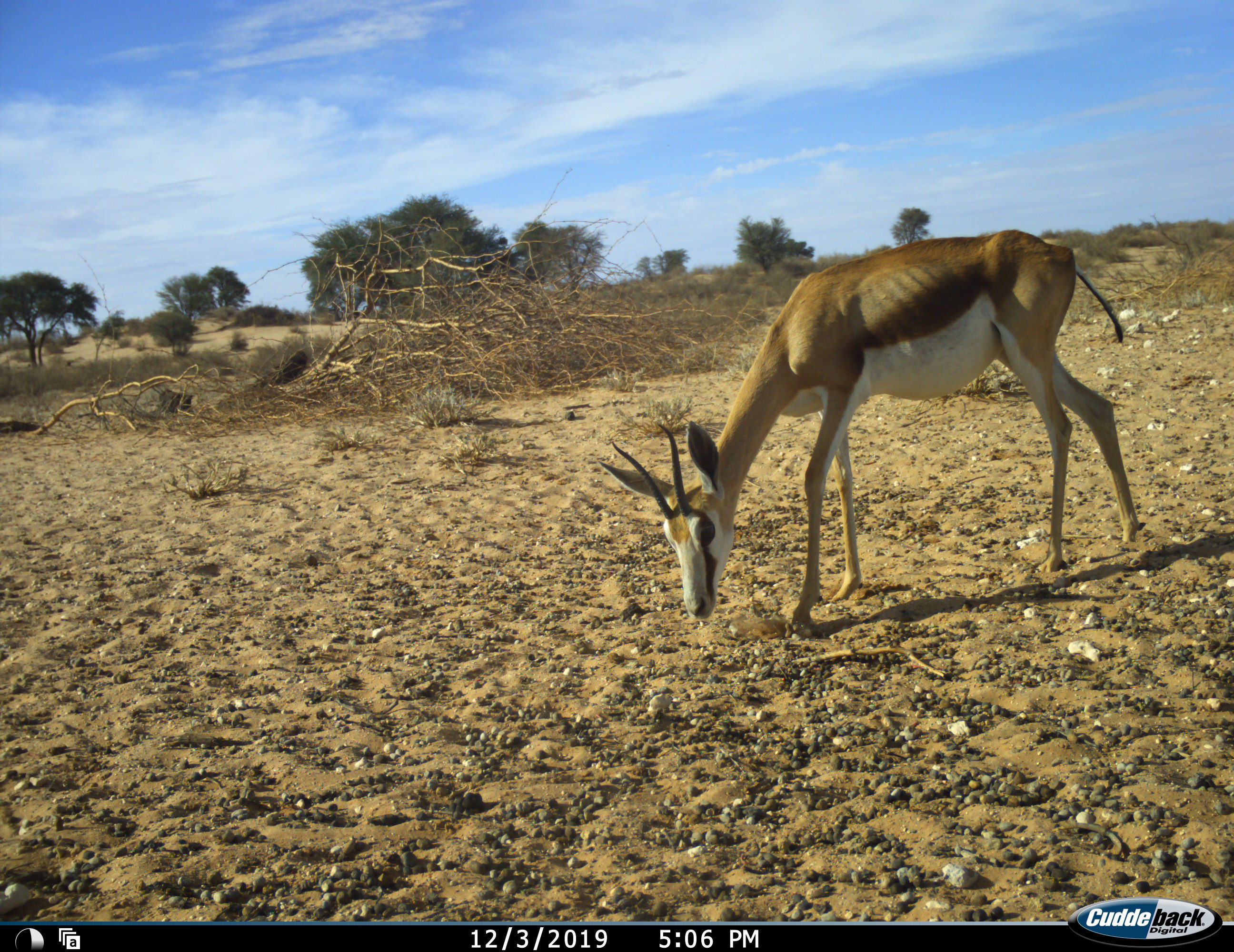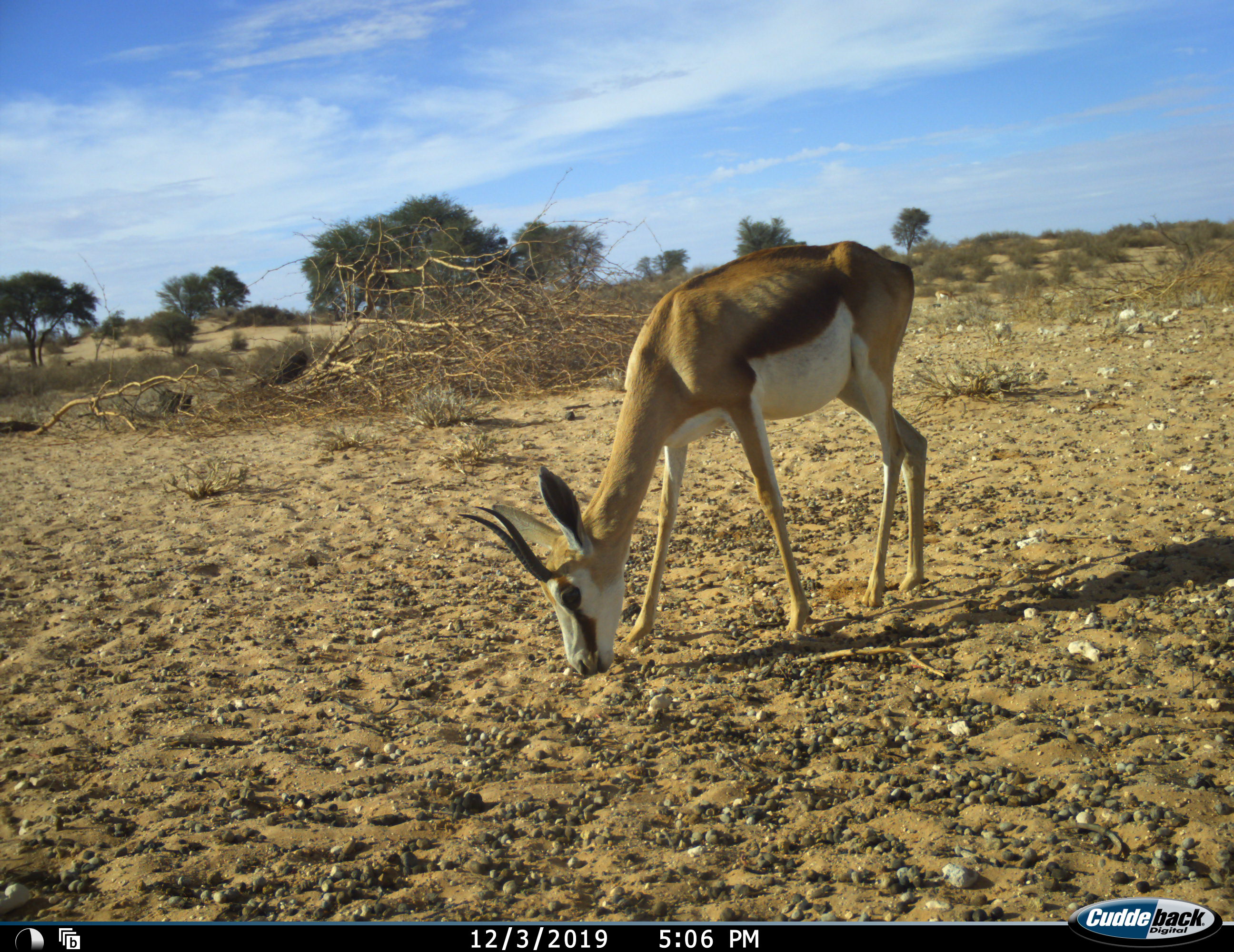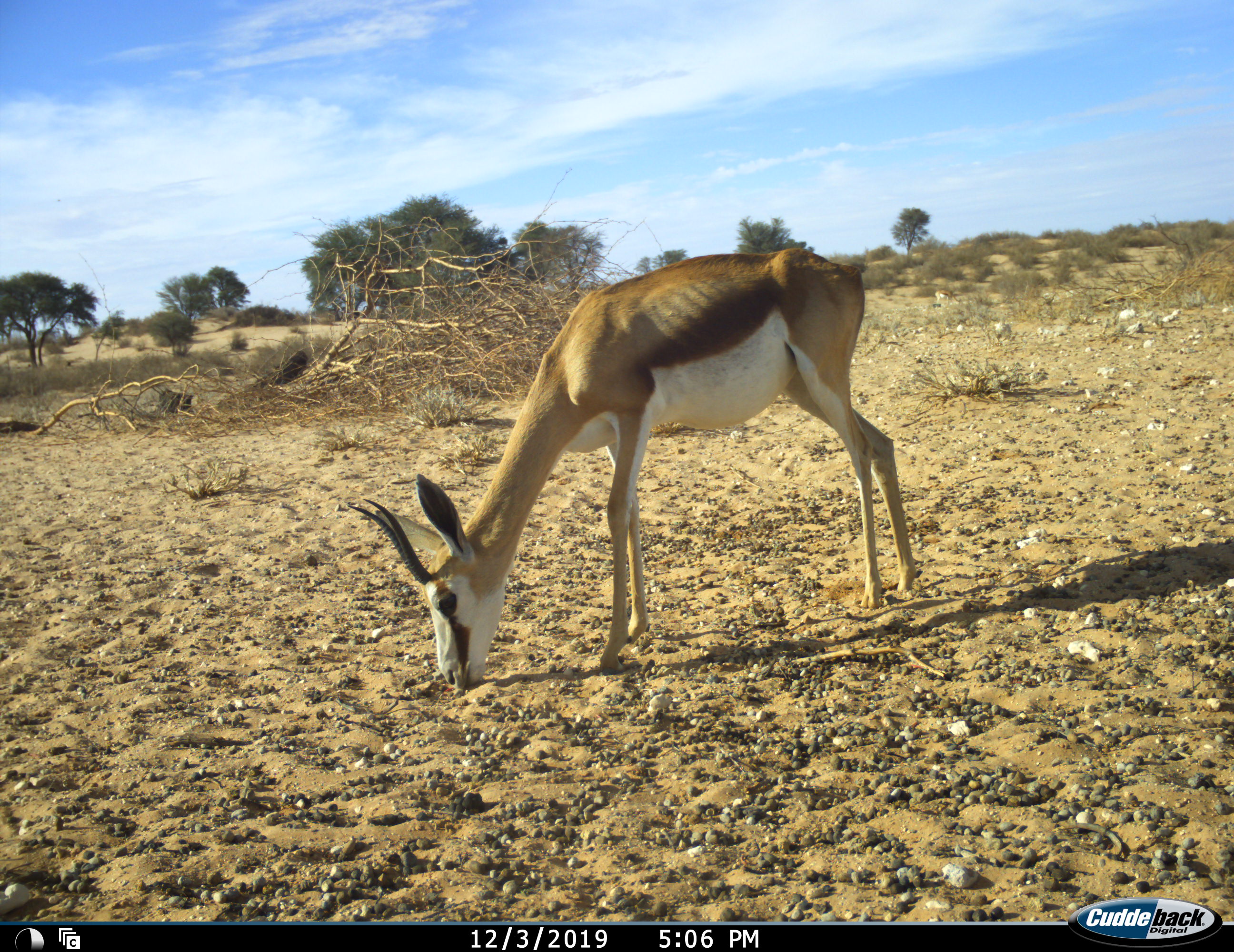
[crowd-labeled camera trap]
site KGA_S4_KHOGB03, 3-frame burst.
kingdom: Animalia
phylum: Chordata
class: Mammalia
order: Artiodactyla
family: Bovidae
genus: Antidorcas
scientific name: Antidorcas marsupialis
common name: springbok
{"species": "springbok (Antidorcas marsupialis)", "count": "1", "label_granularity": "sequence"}